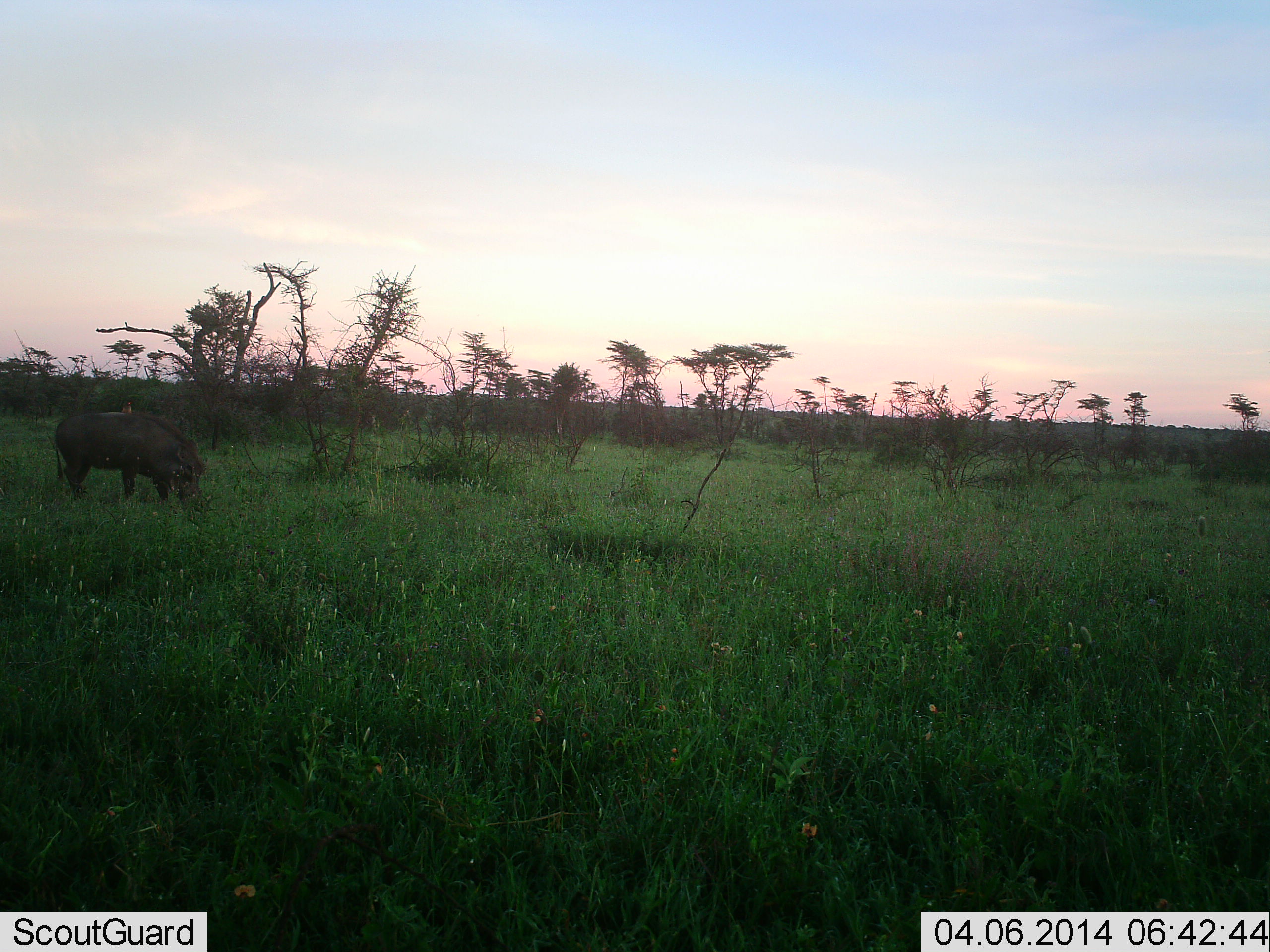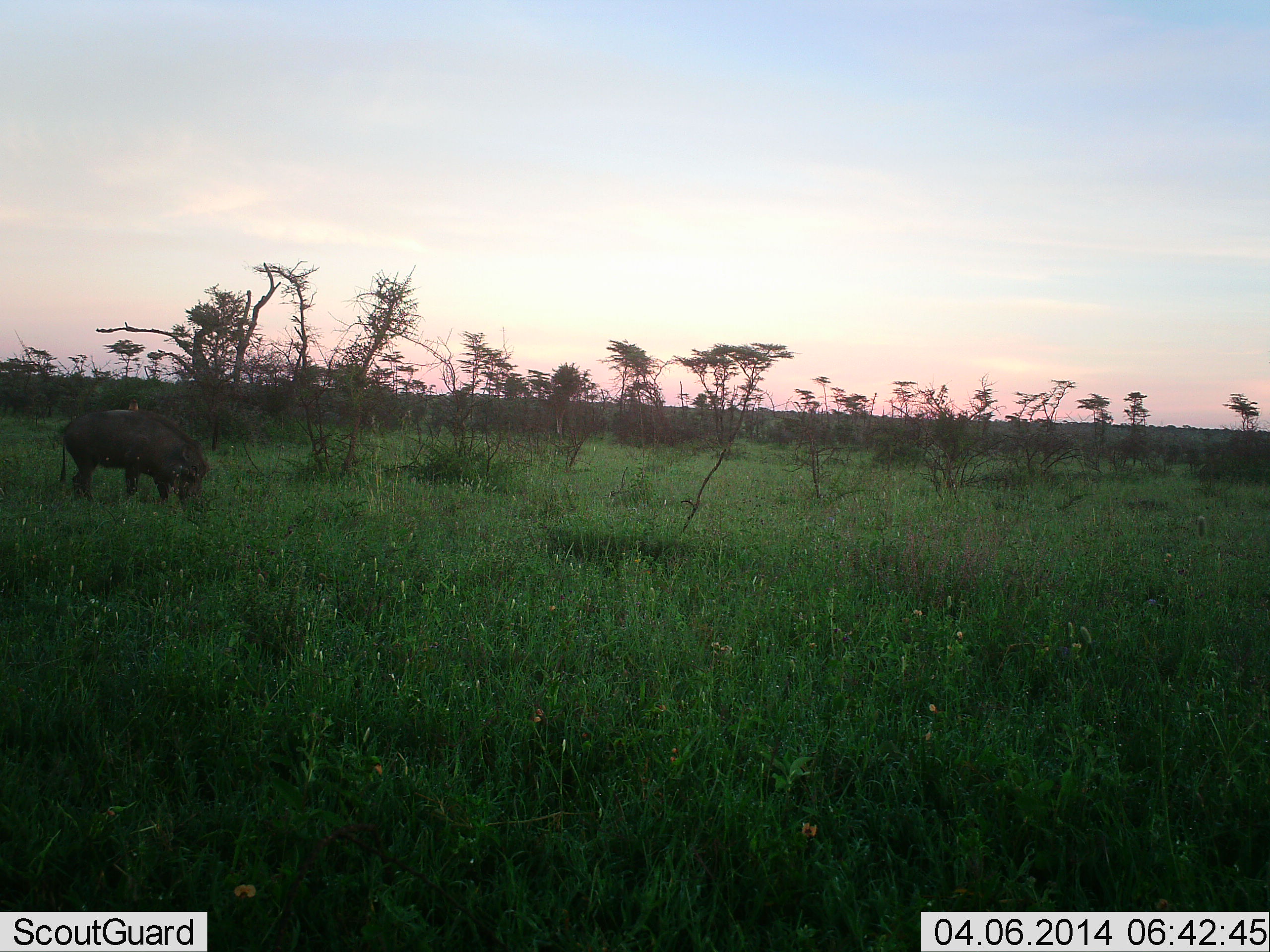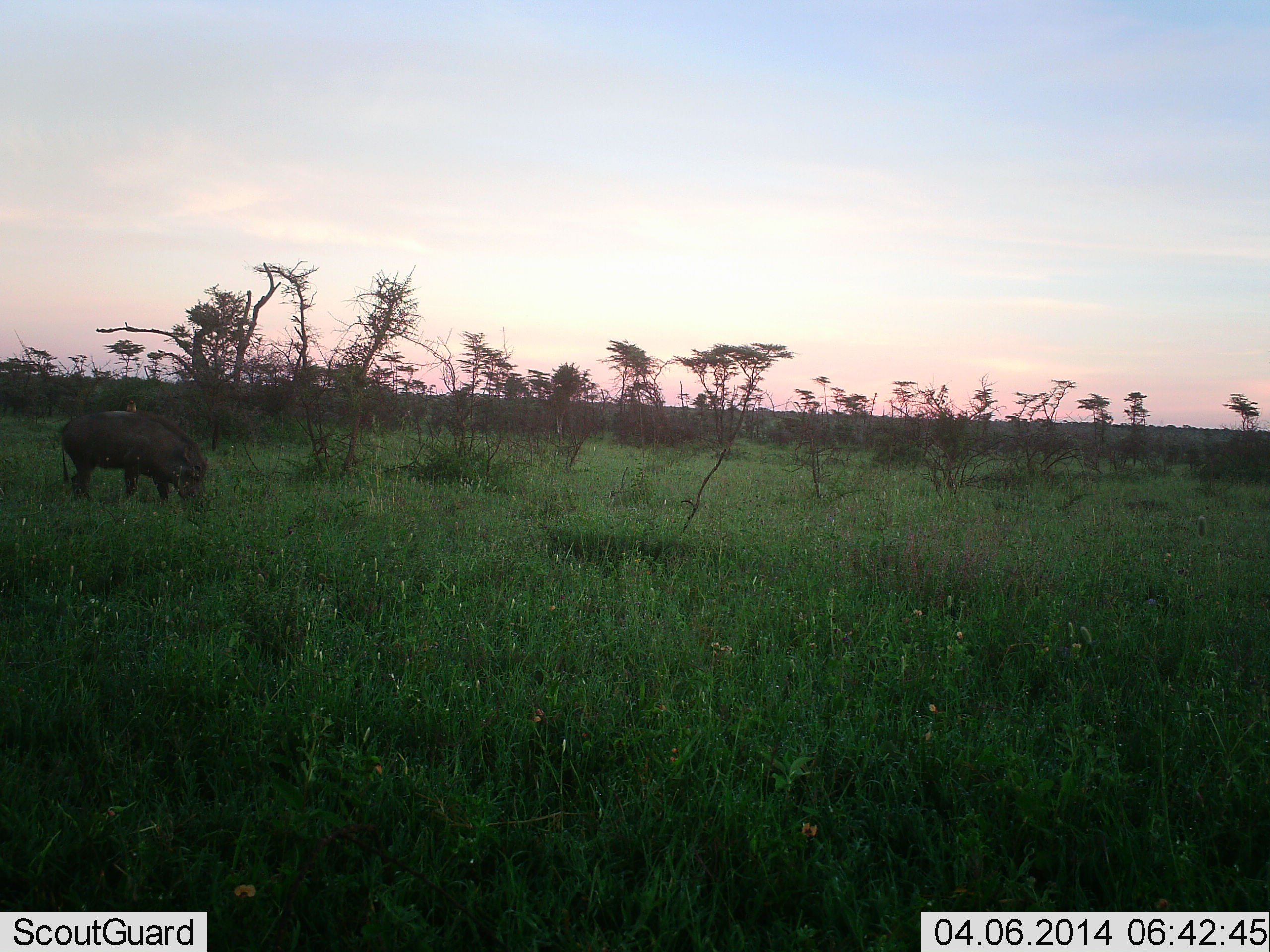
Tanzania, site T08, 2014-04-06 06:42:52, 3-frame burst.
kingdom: Animalia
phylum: Chordata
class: Mammalia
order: Artiodactyla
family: Suidae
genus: Phacochoerus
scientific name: Phacochoerus africanus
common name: warthog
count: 1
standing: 40%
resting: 0%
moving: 0%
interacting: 0%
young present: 0%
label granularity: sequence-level